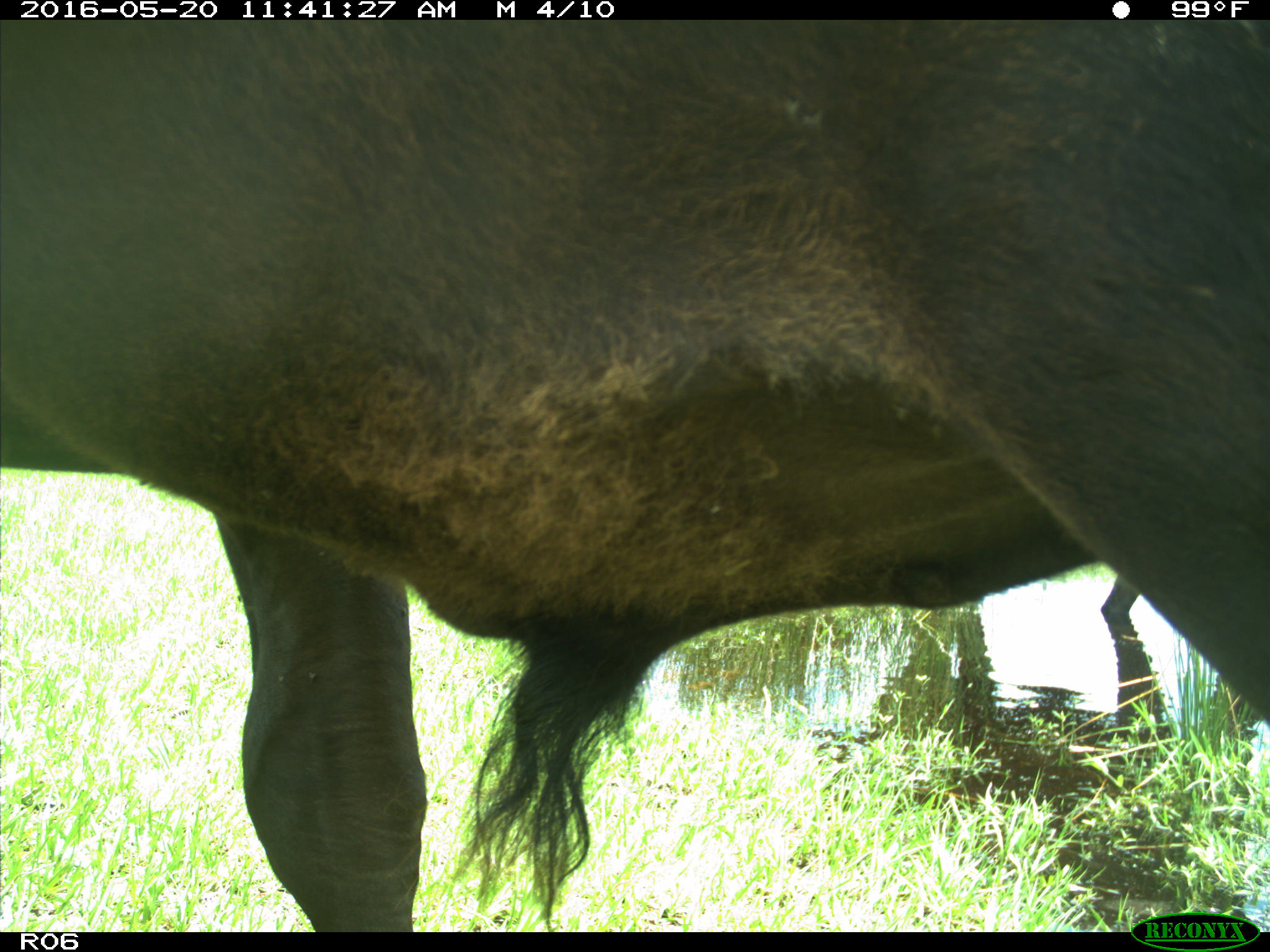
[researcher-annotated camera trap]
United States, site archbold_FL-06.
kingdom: Animalia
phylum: Chordata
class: Mammalia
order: Artiodactyla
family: Bovidae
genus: Bos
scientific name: Bos taurus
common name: domestic cow